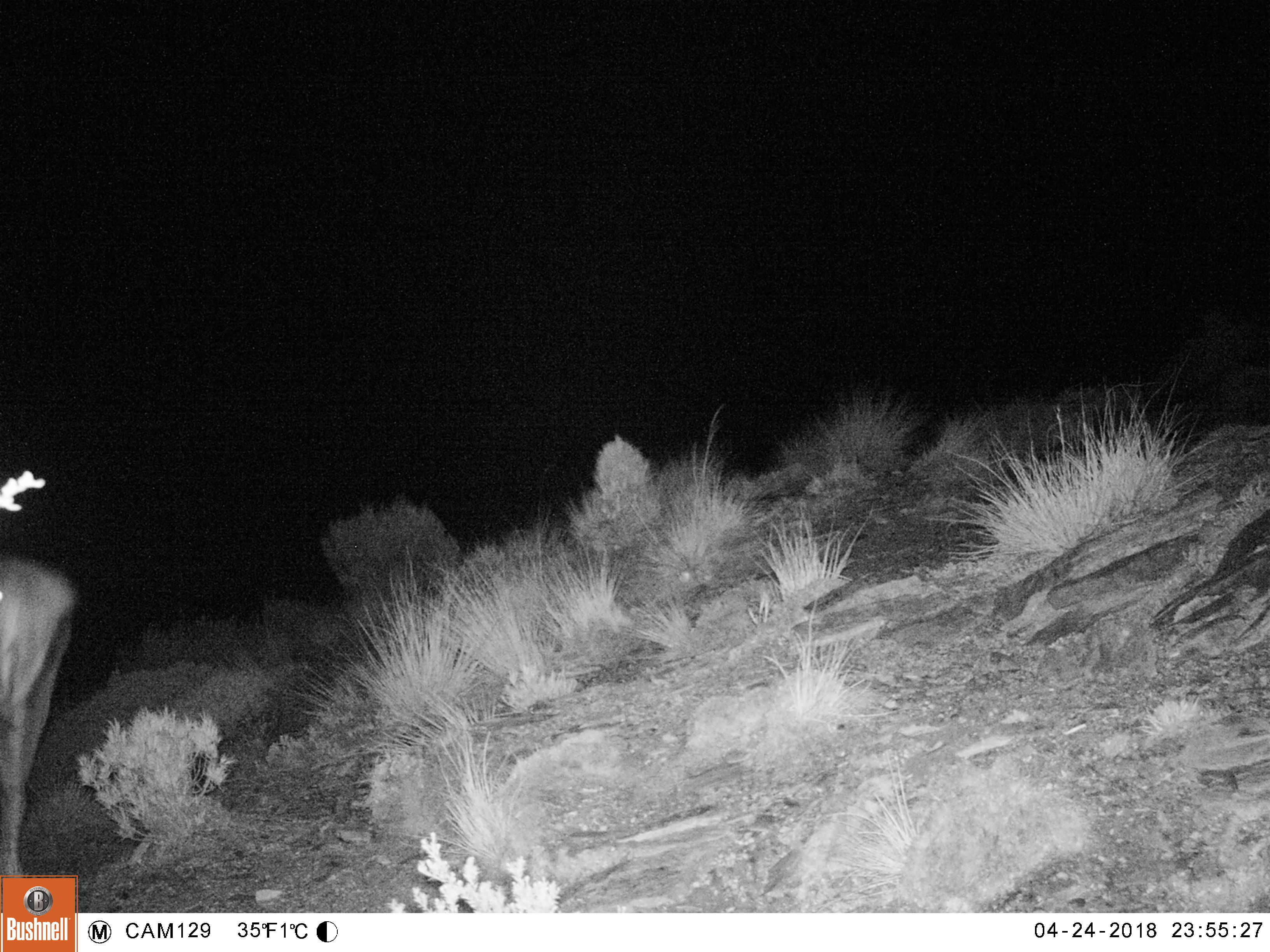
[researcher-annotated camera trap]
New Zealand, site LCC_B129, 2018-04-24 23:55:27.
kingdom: Animalia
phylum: Chordata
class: Mammalia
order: Artiodactyla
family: Cervidae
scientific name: Cervidae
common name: deer